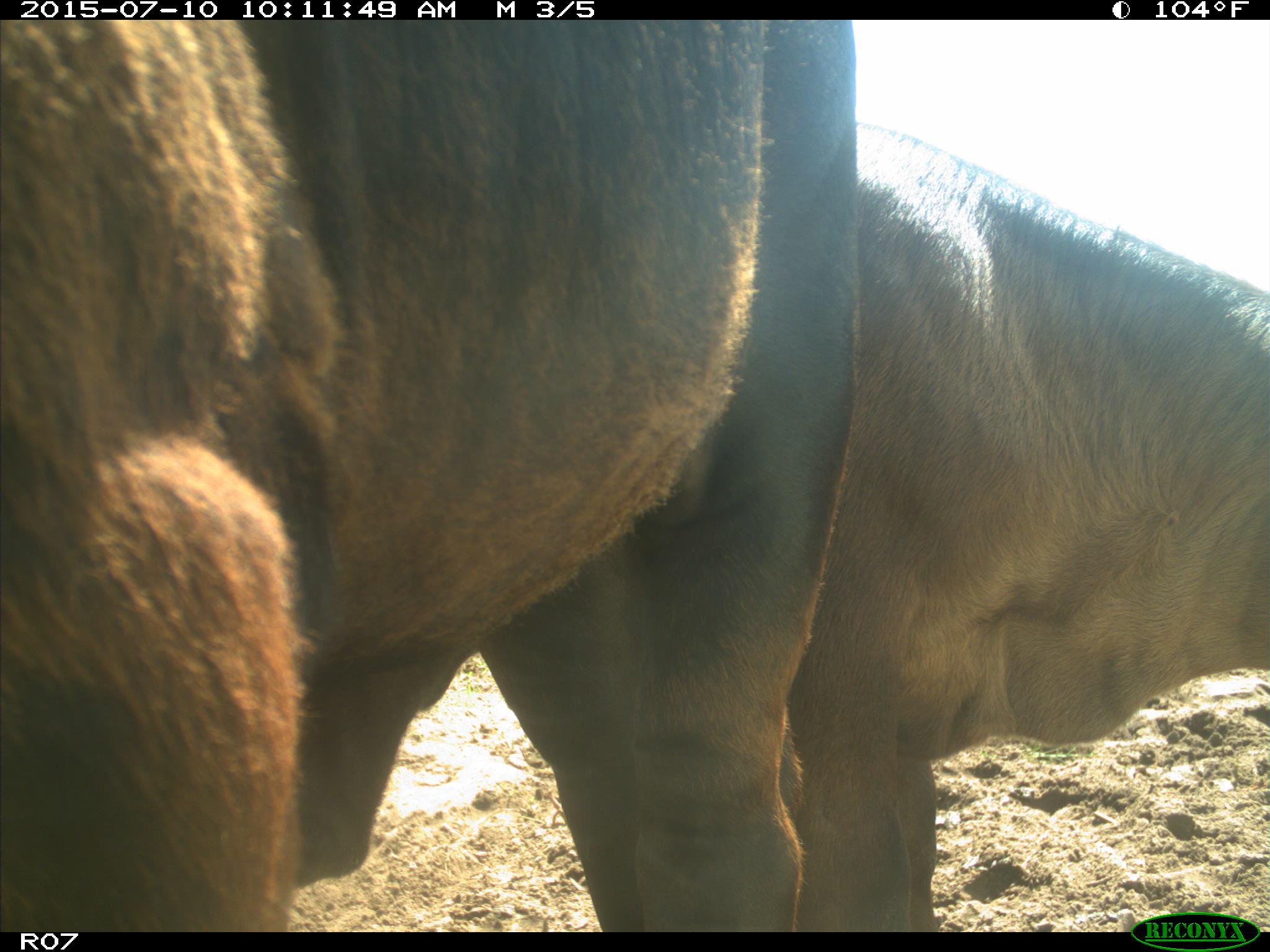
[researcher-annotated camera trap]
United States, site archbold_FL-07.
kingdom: Animalia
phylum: Chordata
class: Mammalia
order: Artiodactyla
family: Bovidae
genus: Bos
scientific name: Bos taurus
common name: domestic cow